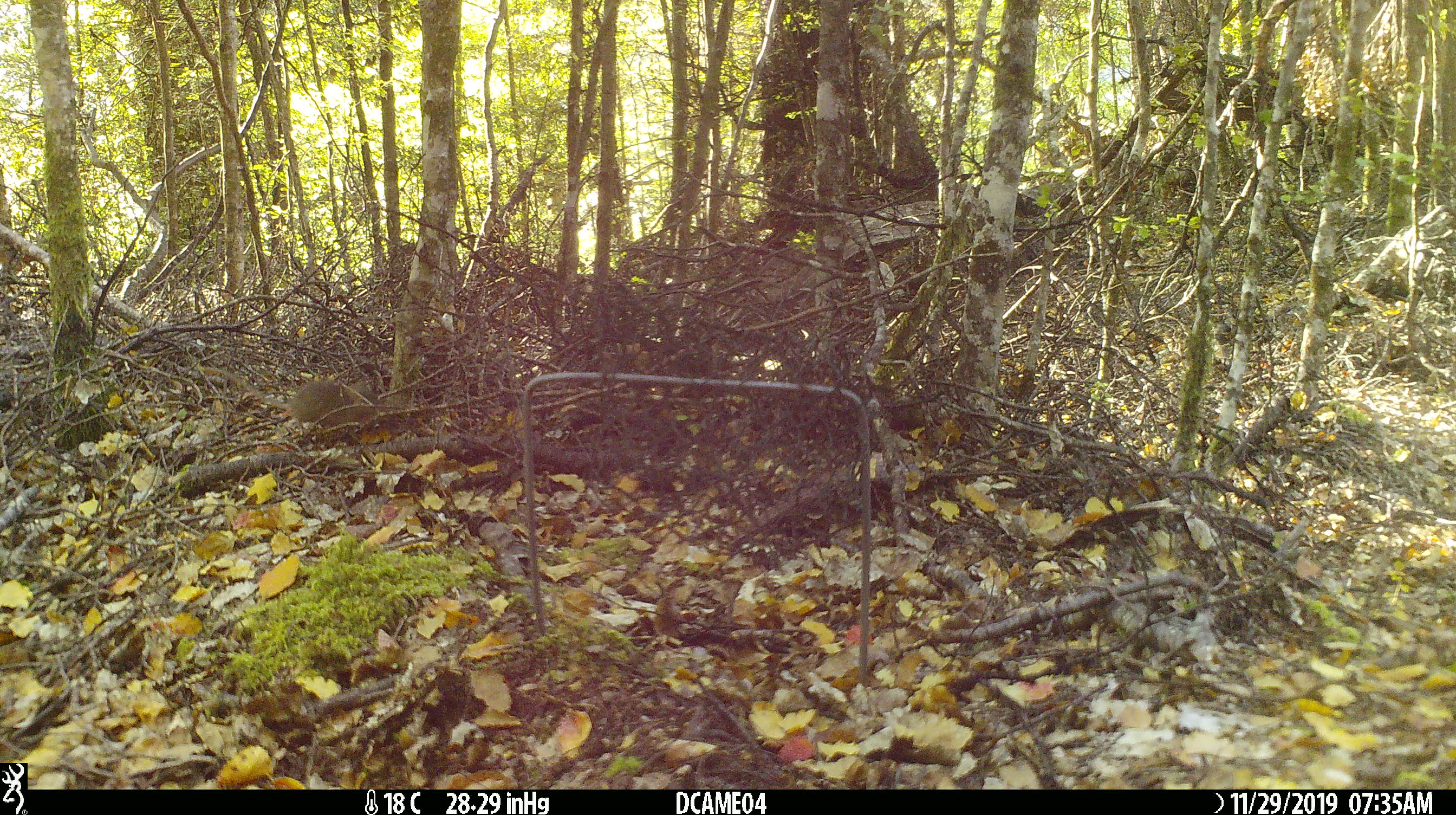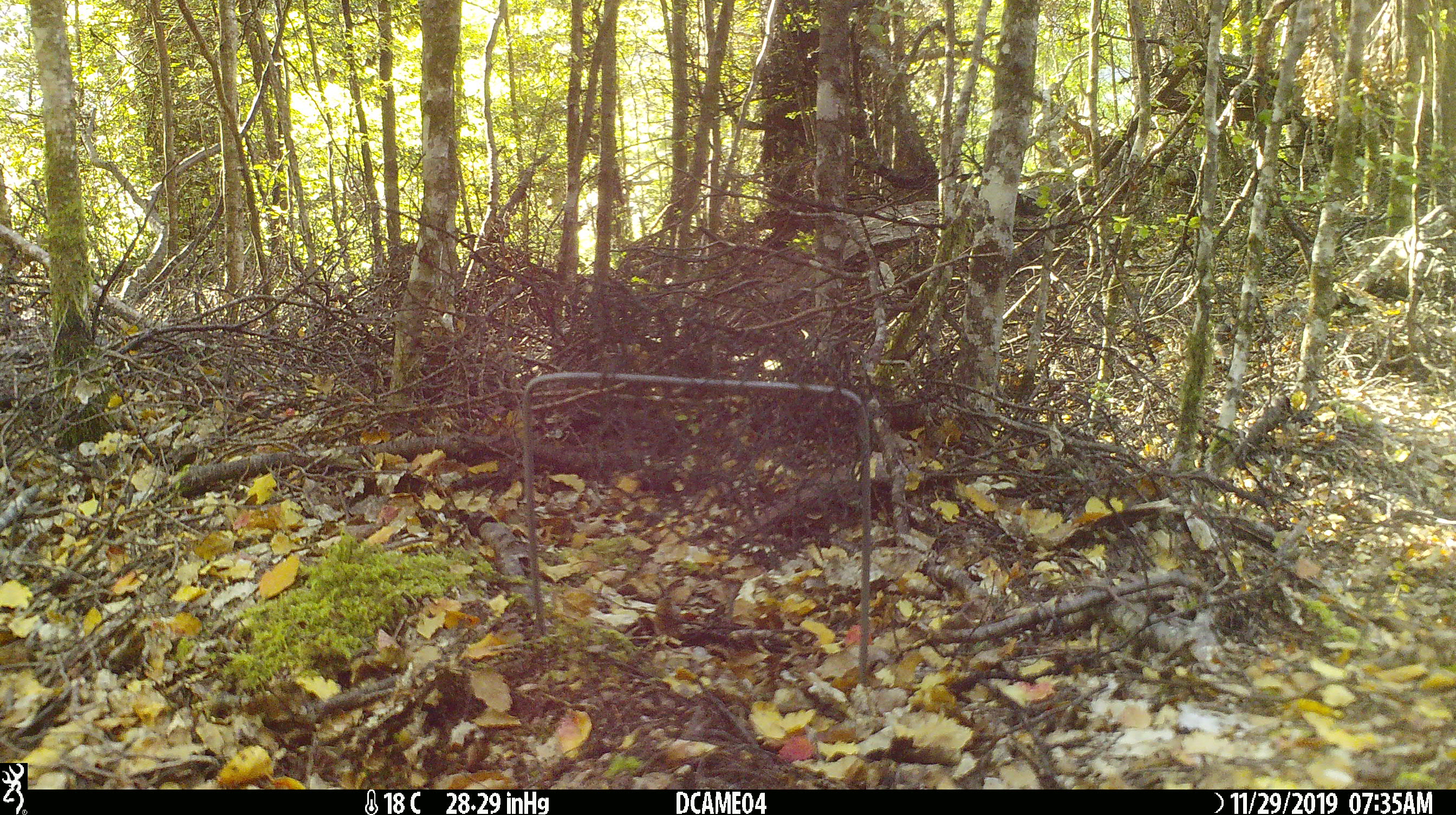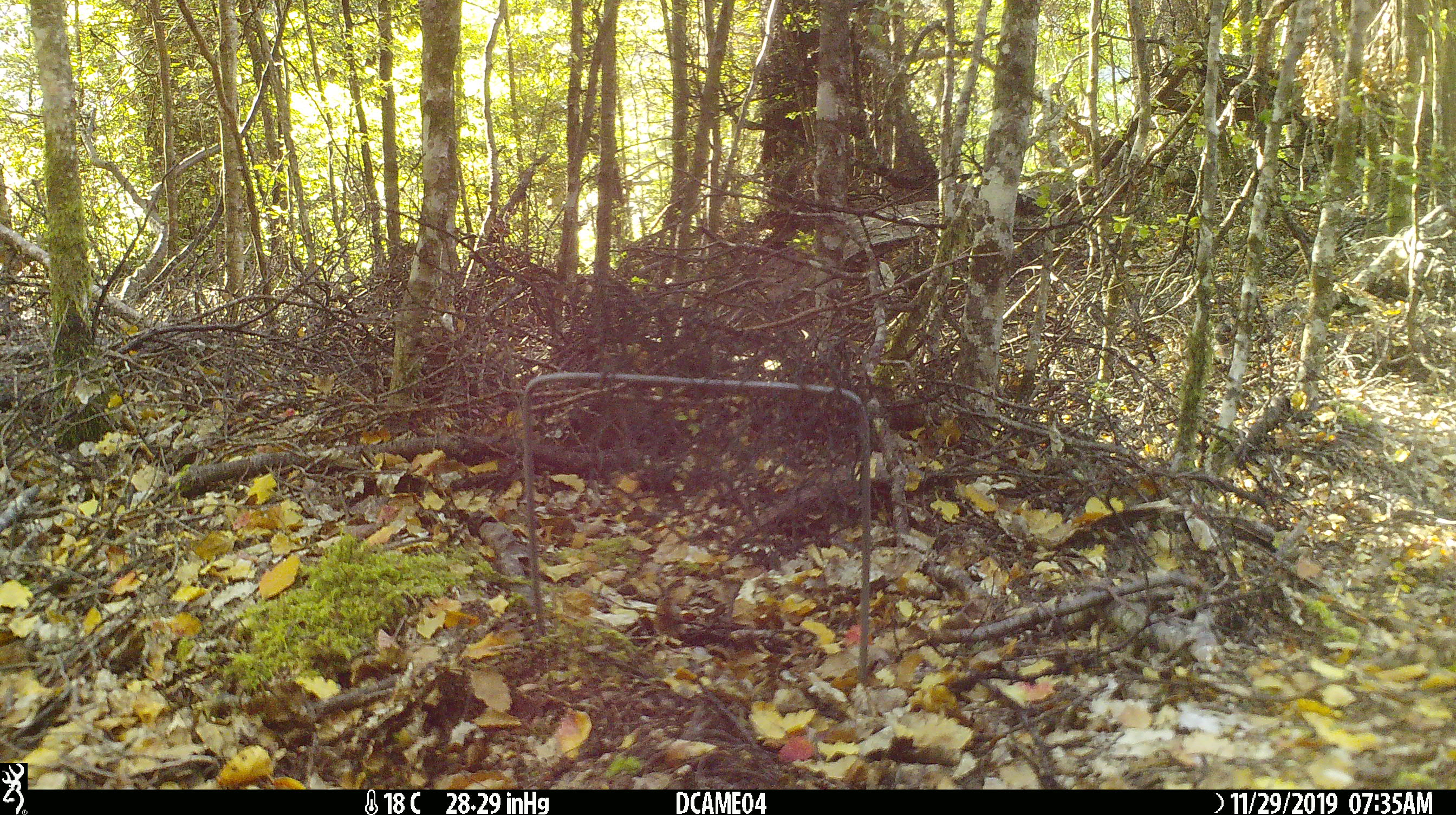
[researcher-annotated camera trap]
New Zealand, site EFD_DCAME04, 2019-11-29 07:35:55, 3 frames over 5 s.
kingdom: Animalia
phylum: Chordata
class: Mammalia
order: Rodentia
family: Muridae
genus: Mus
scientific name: Mus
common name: mouse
Mouse (Mus).